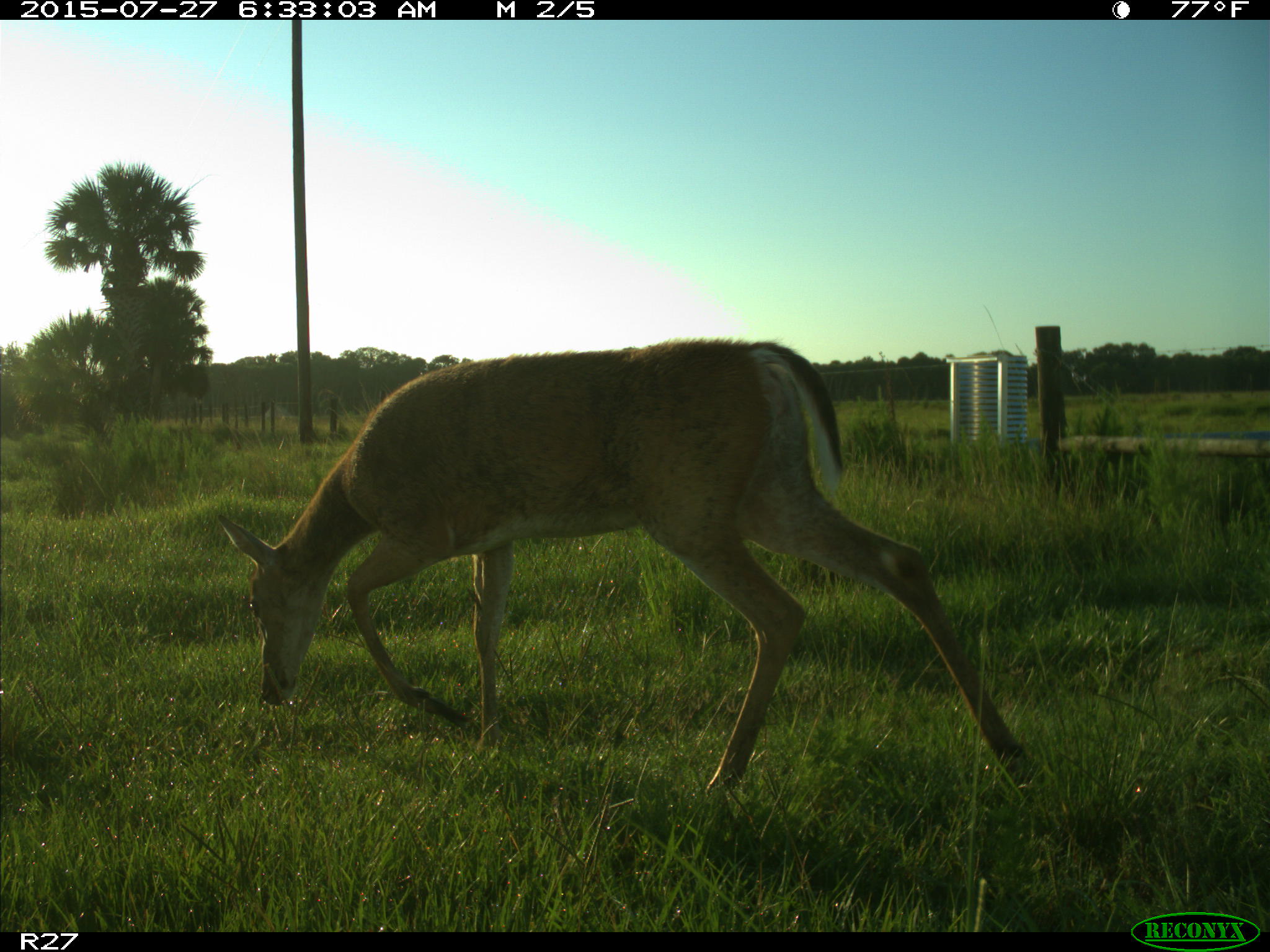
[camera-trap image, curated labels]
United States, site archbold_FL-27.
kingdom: Animalia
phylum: Chordata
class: Mammalia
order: Artiodactyla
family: Cervidae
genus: Odocoileus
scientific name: Odocoileus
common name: deer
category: unidentified deer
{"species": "unidentified deer (deer) (Odocoileus)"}